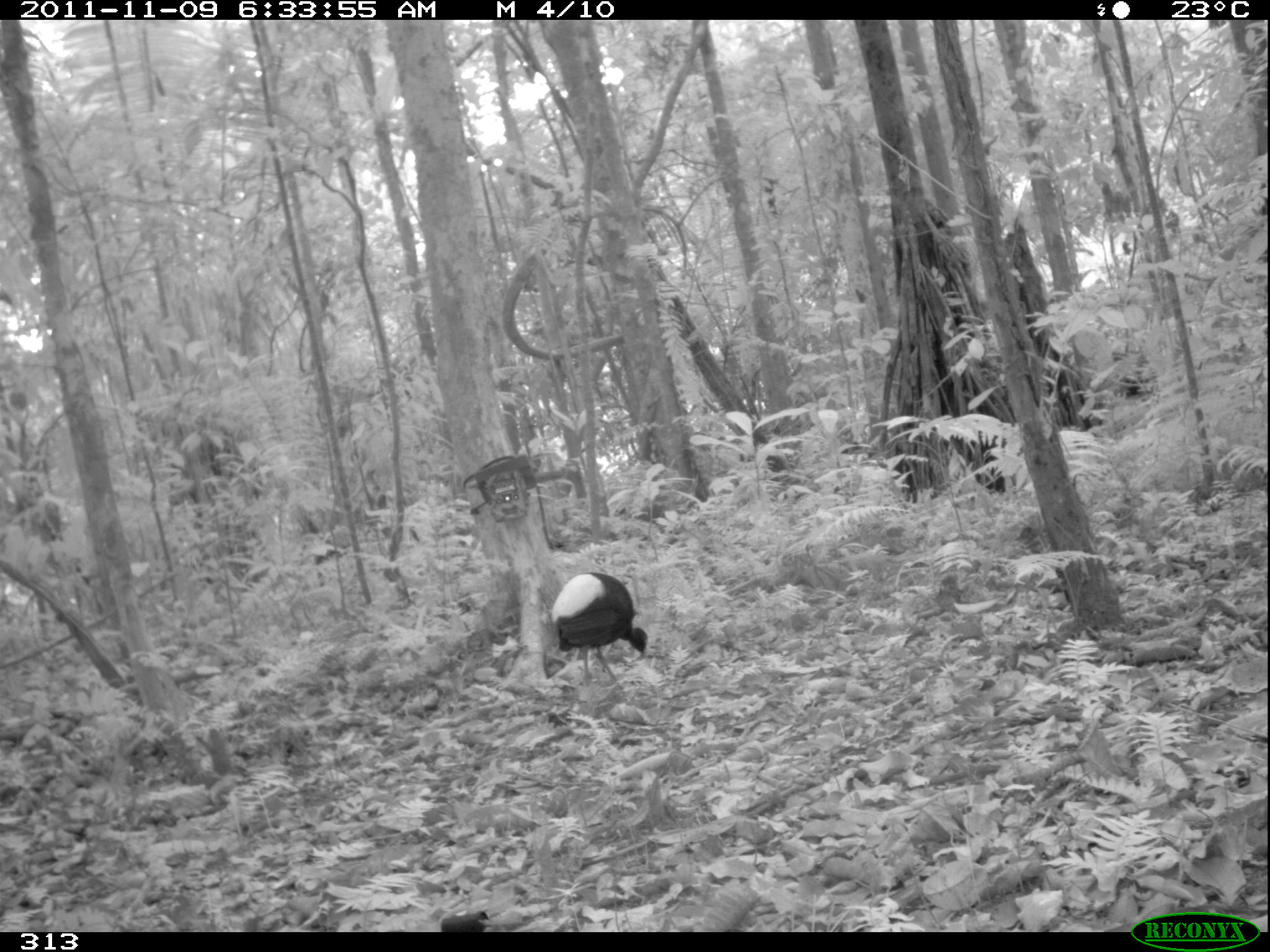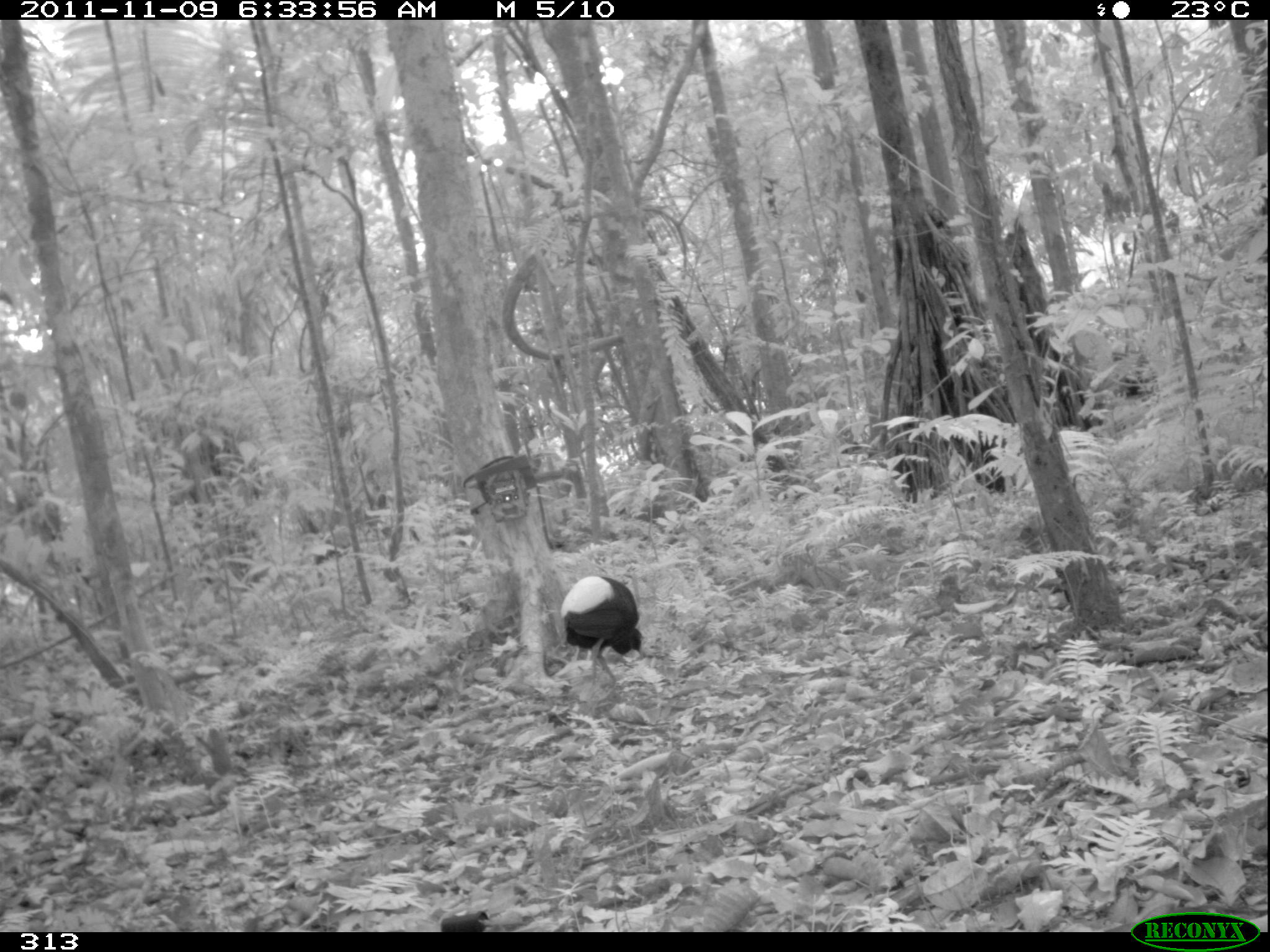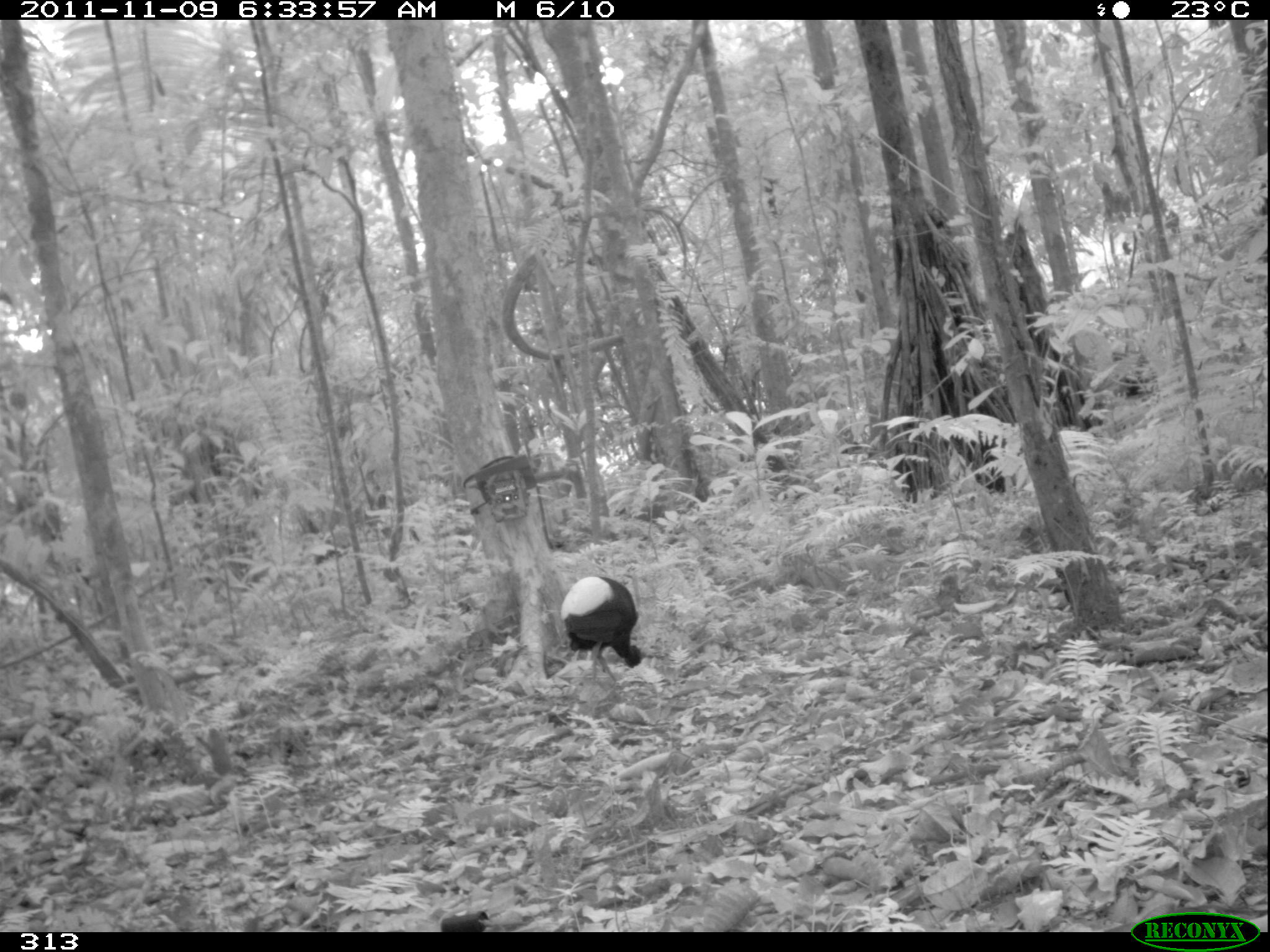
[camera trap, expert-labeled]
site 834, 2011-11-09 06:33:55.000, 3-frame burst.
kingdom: Animalia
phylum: Chordata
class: Aves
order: Gruiformes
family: Psophiidae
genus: Psophia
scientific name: Psophia leucoptera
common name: pale-winged trumpeter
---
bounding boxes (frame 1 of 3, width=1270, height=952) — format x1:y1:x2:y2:
psophia leucoptera: 552:571:647:693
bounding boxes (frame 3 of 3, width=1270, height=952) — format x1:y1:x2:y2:
psophia leucoptera: 560:575:643:684